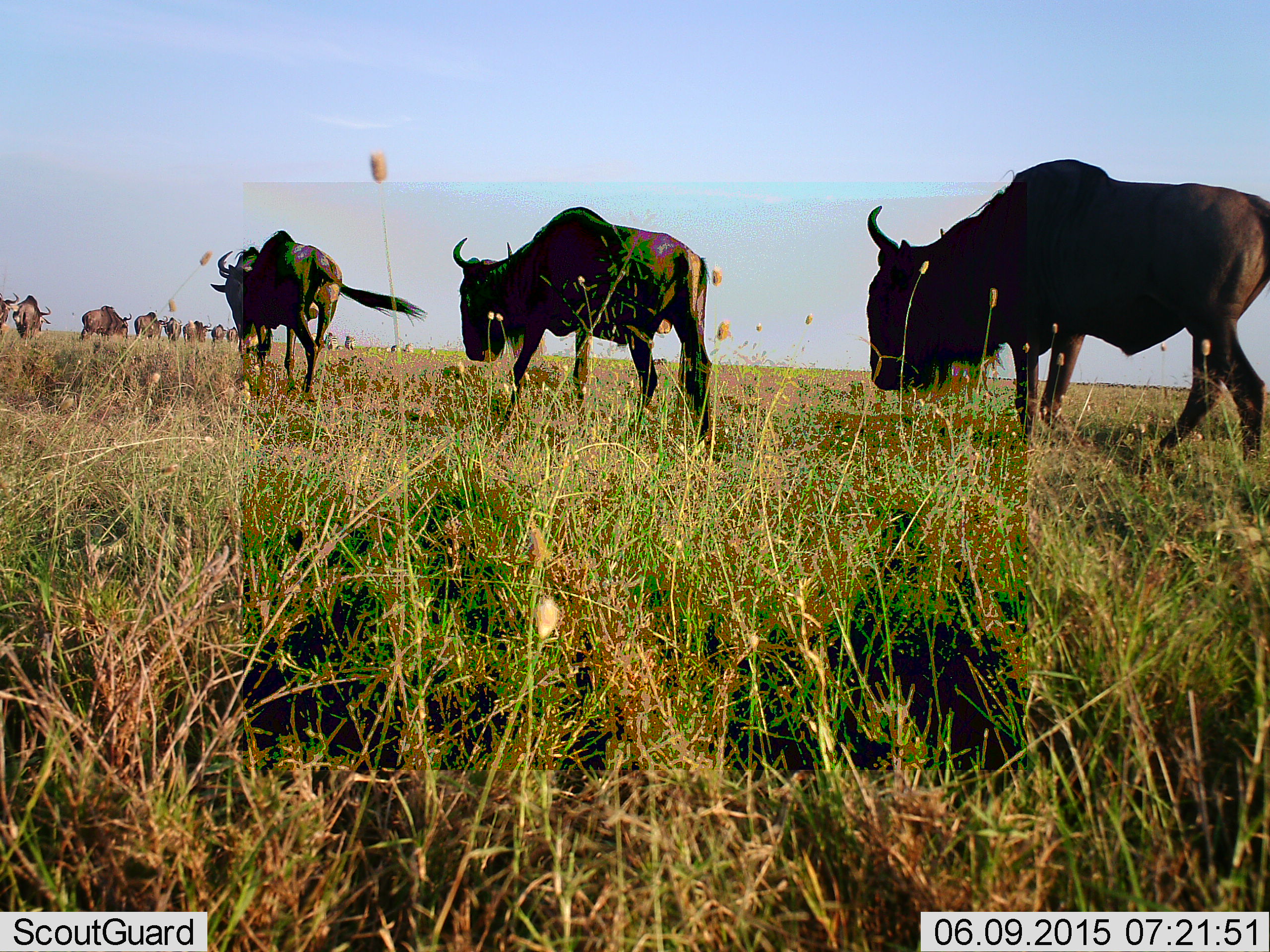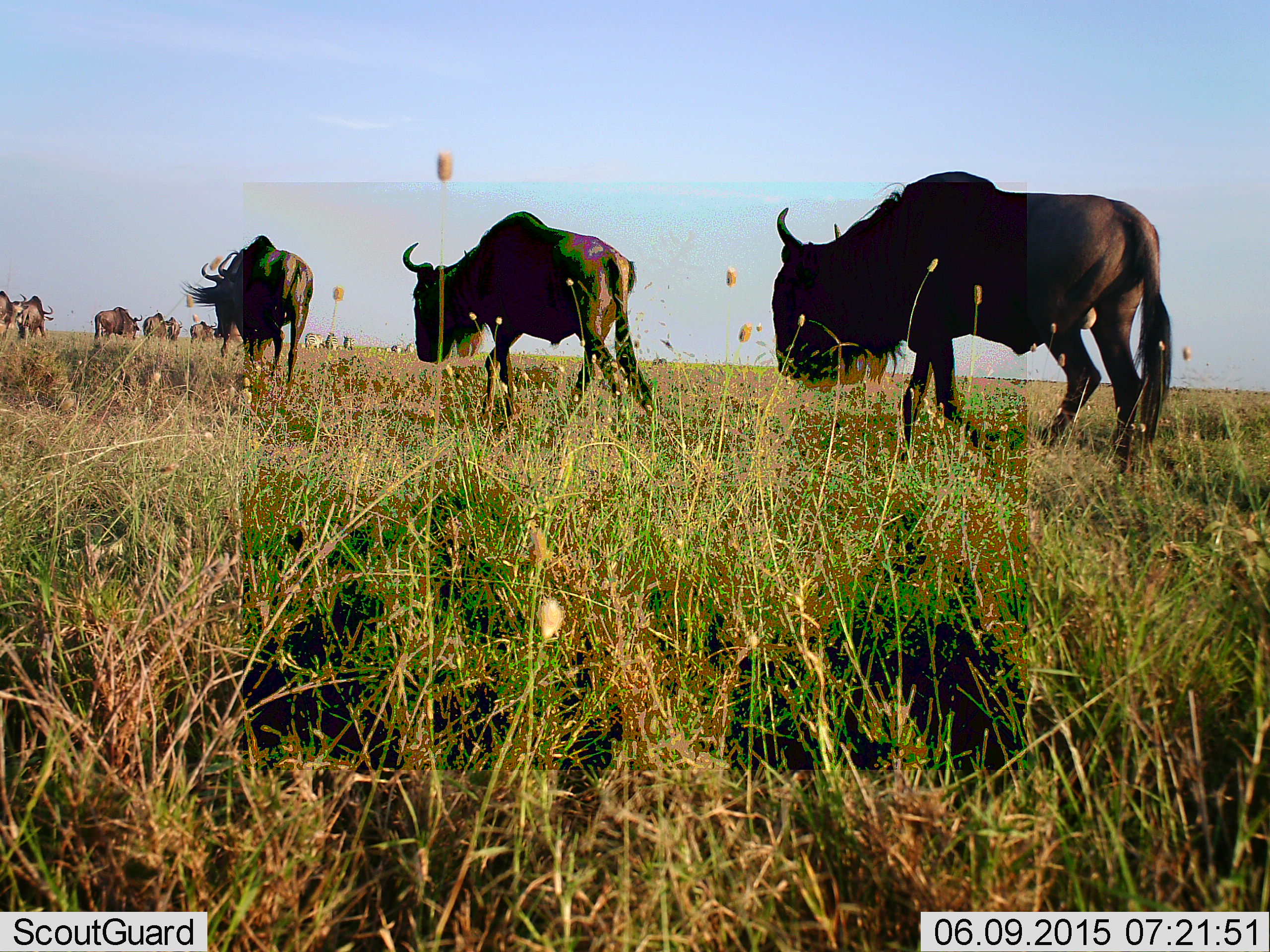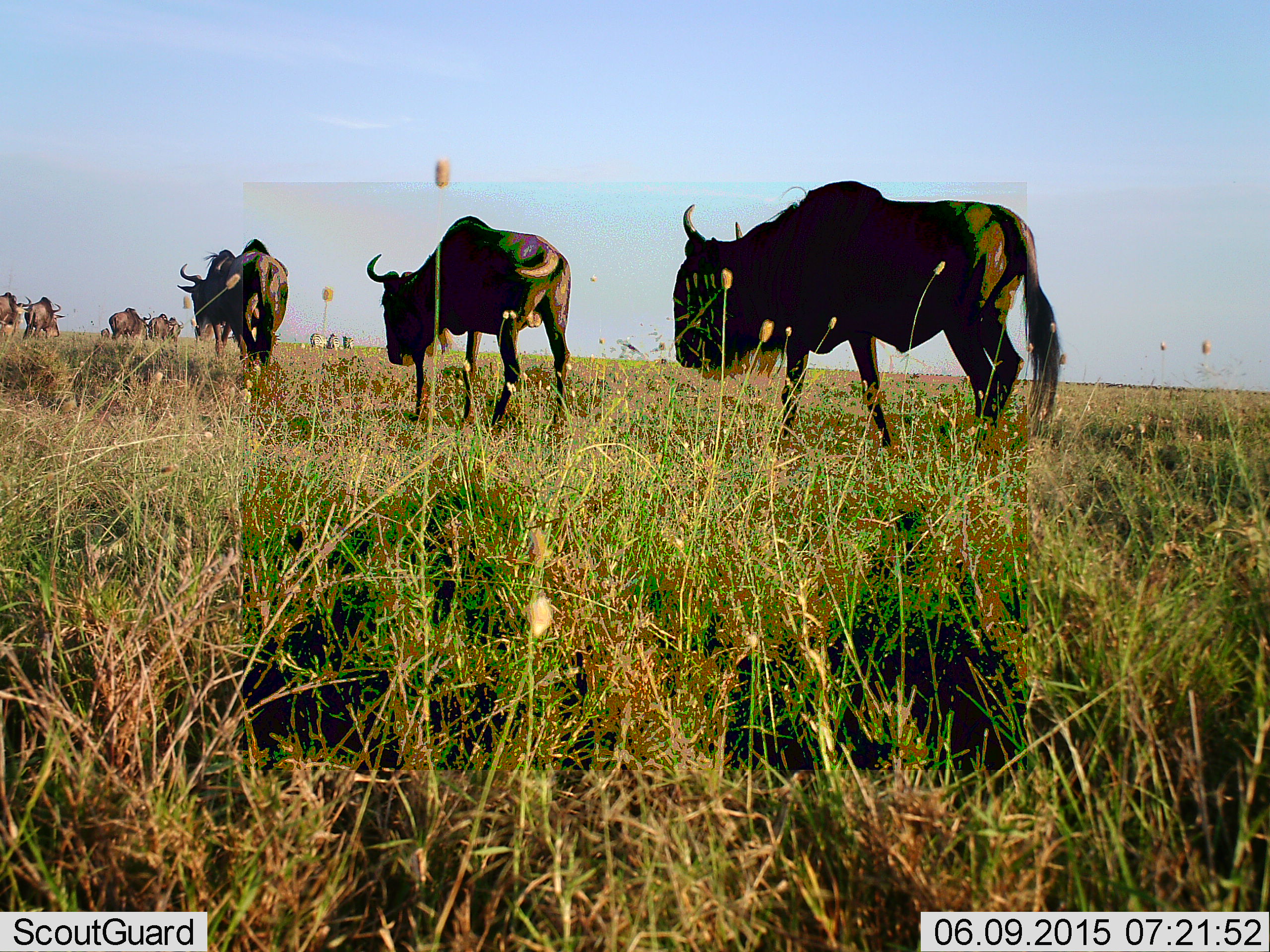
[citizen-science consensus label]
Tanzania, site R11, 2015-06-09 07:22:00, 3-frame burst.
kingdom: Animalia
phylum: Chordata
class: Mammalia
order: Artiodactyla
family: Bovidae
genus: Connochaetes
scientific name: Connochaetes taurinus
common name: blue wildebeest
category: wildebeest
Wildebeest (blue wildebeest) (Connochaetes taurinus), count 11-50. Behavior (volunteer vote fractions): standing 0%, resting 0%, moving 90%, interacting 0%. Young present (vote fraction): 0%. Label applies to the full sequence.